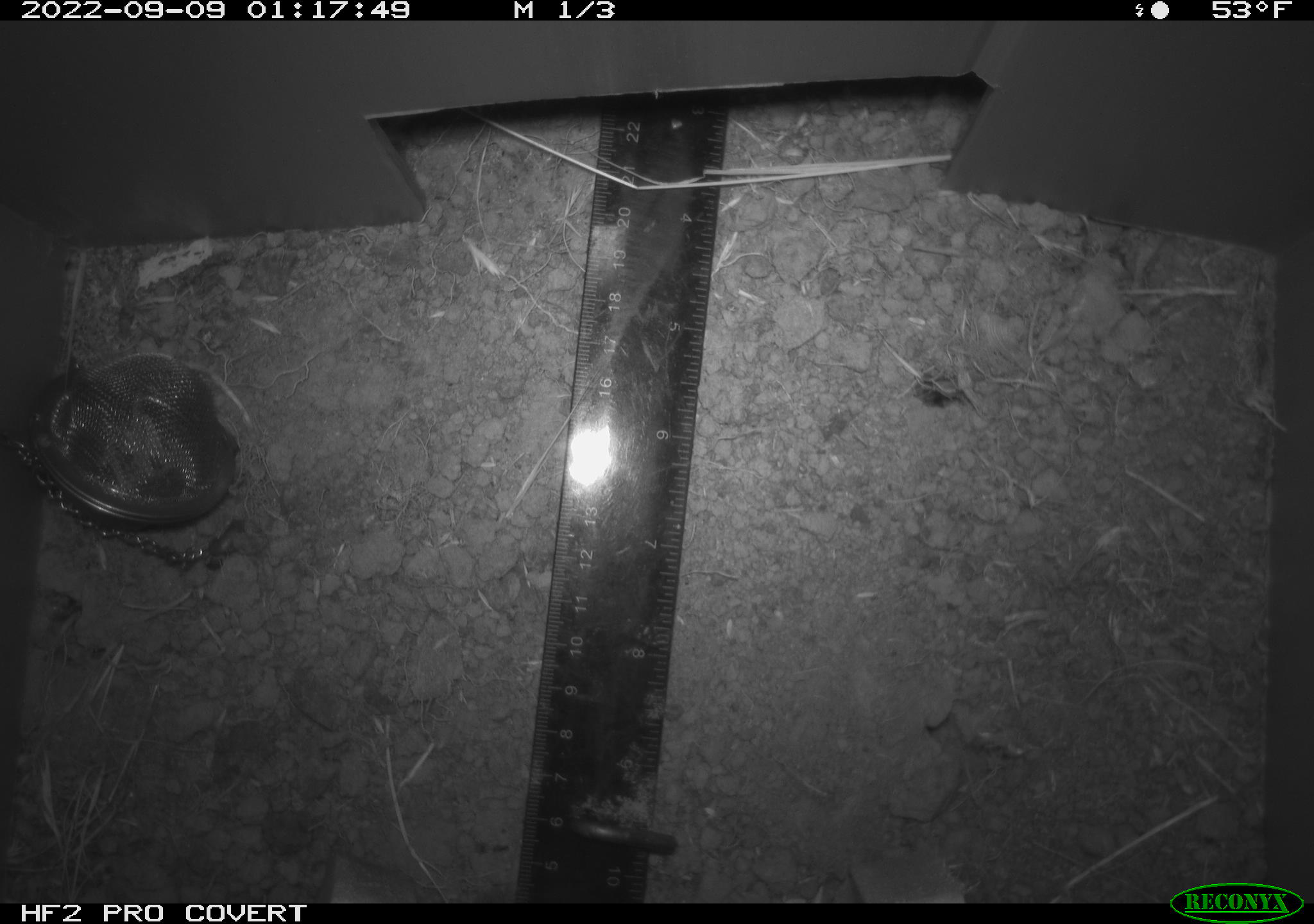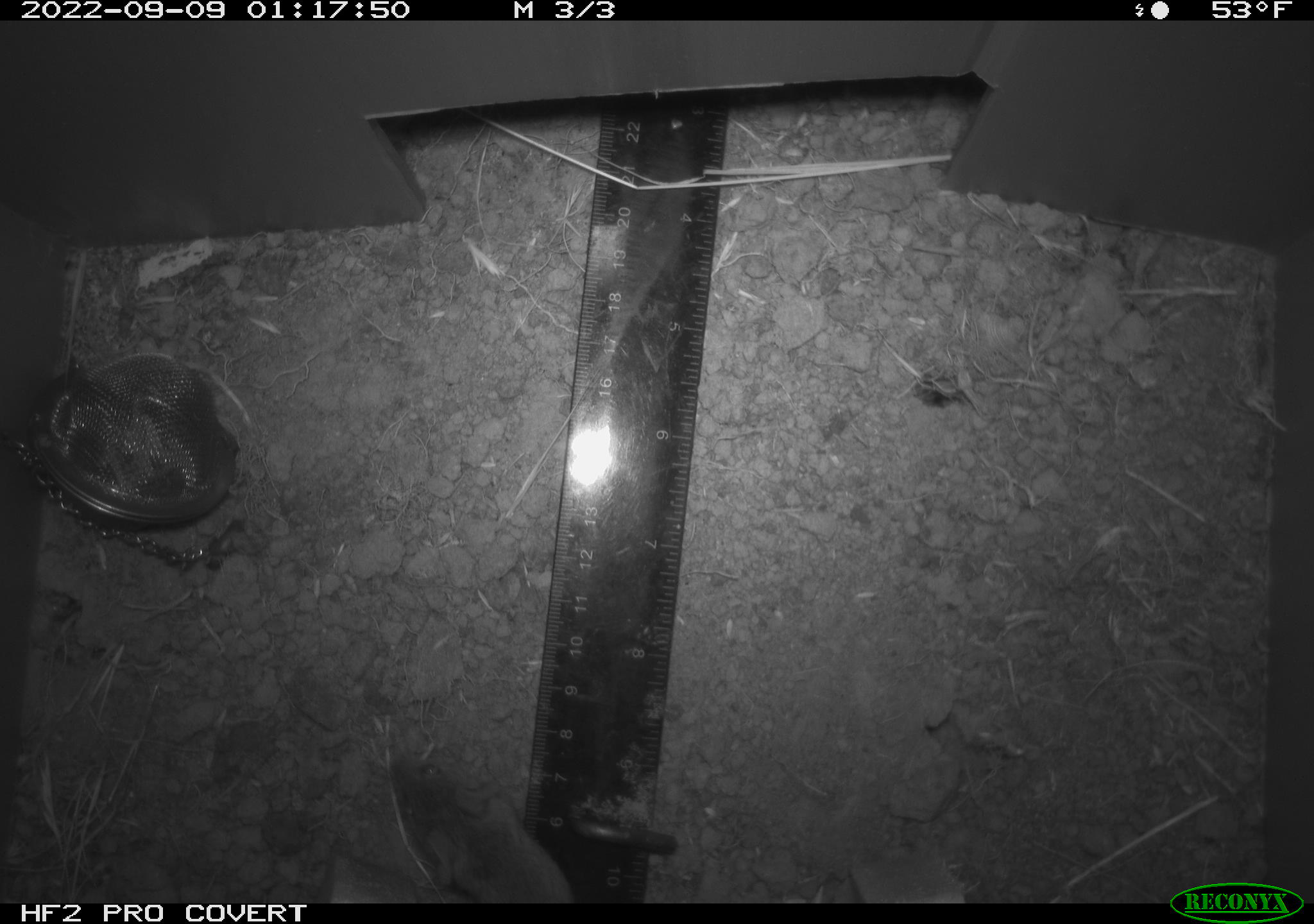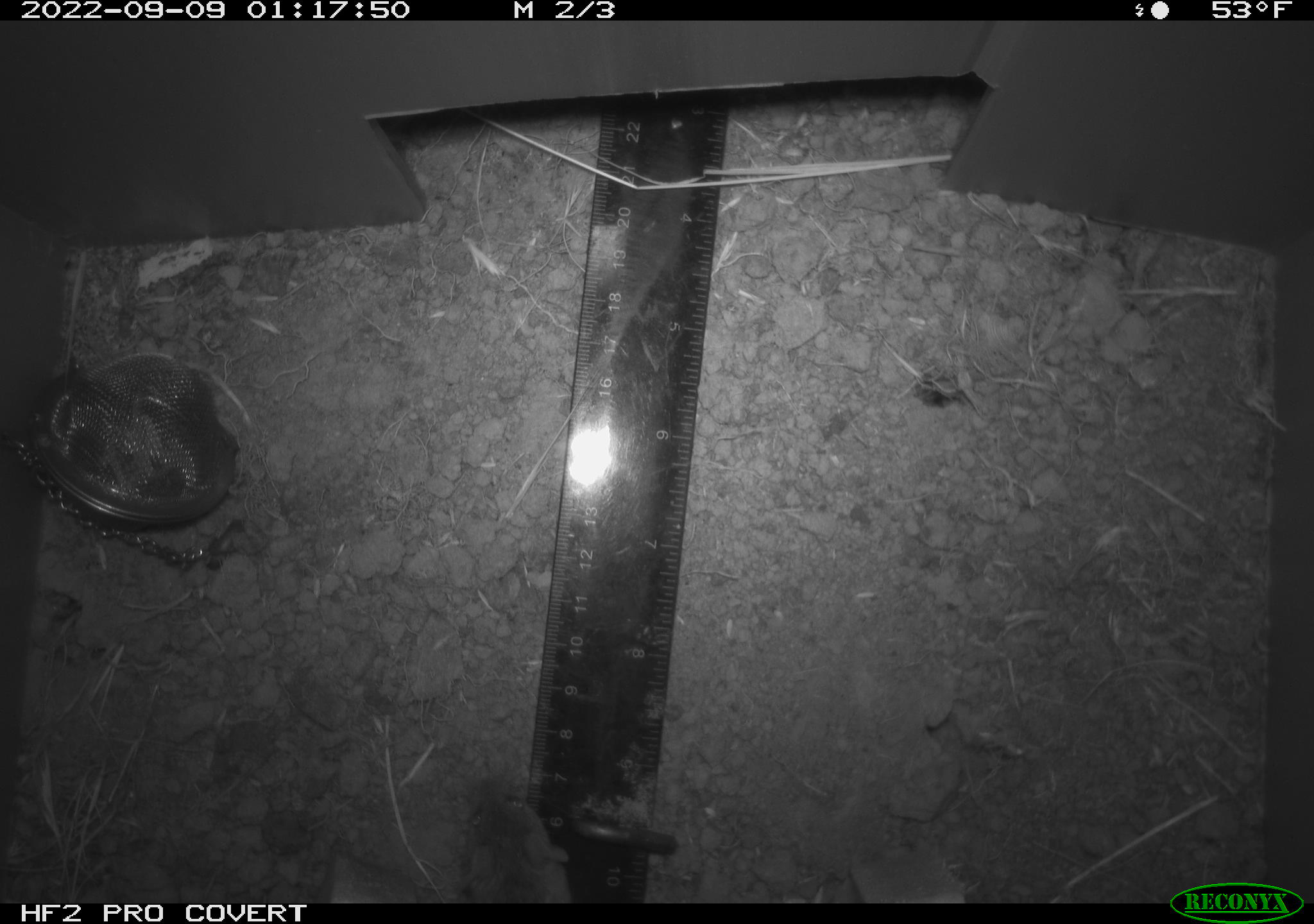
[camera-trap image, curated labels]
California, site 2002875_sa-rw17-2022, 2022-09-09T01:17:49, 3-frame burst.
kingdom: Animalia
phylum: Chordata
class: Mammalia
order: Rodentia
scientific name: Rodentia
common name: mouse species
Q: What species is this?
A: Mouse species (Rodentia).